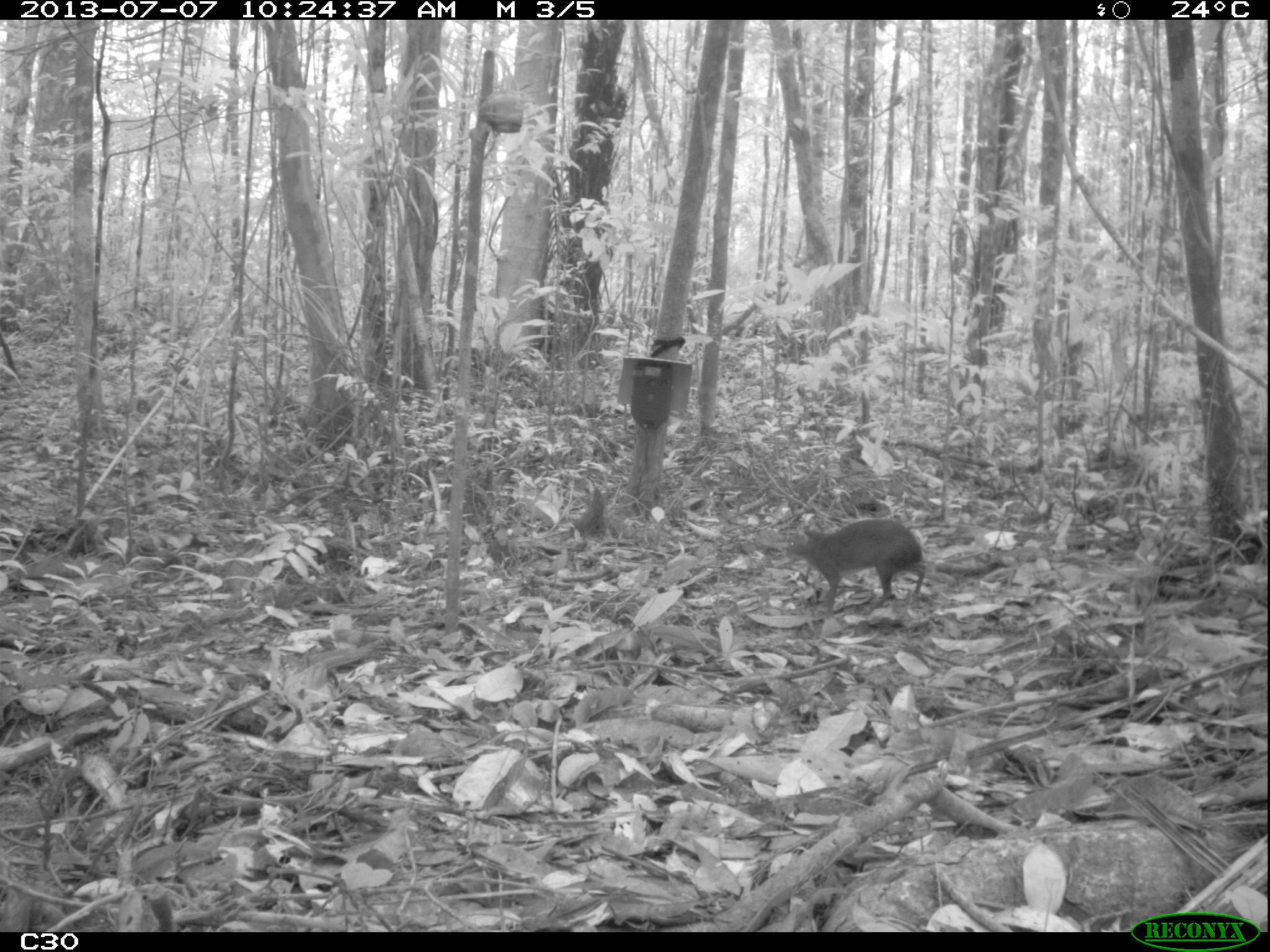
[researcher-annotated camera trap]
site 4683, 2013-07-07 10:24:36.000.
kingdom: Animalia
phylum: Chordata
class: Mammalia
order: Rodentia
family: Dasyproctidae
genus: Myoprocta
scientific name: Myoprocta pratti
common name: green acouchi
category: myoprocta pratii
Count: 1.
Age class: adult.